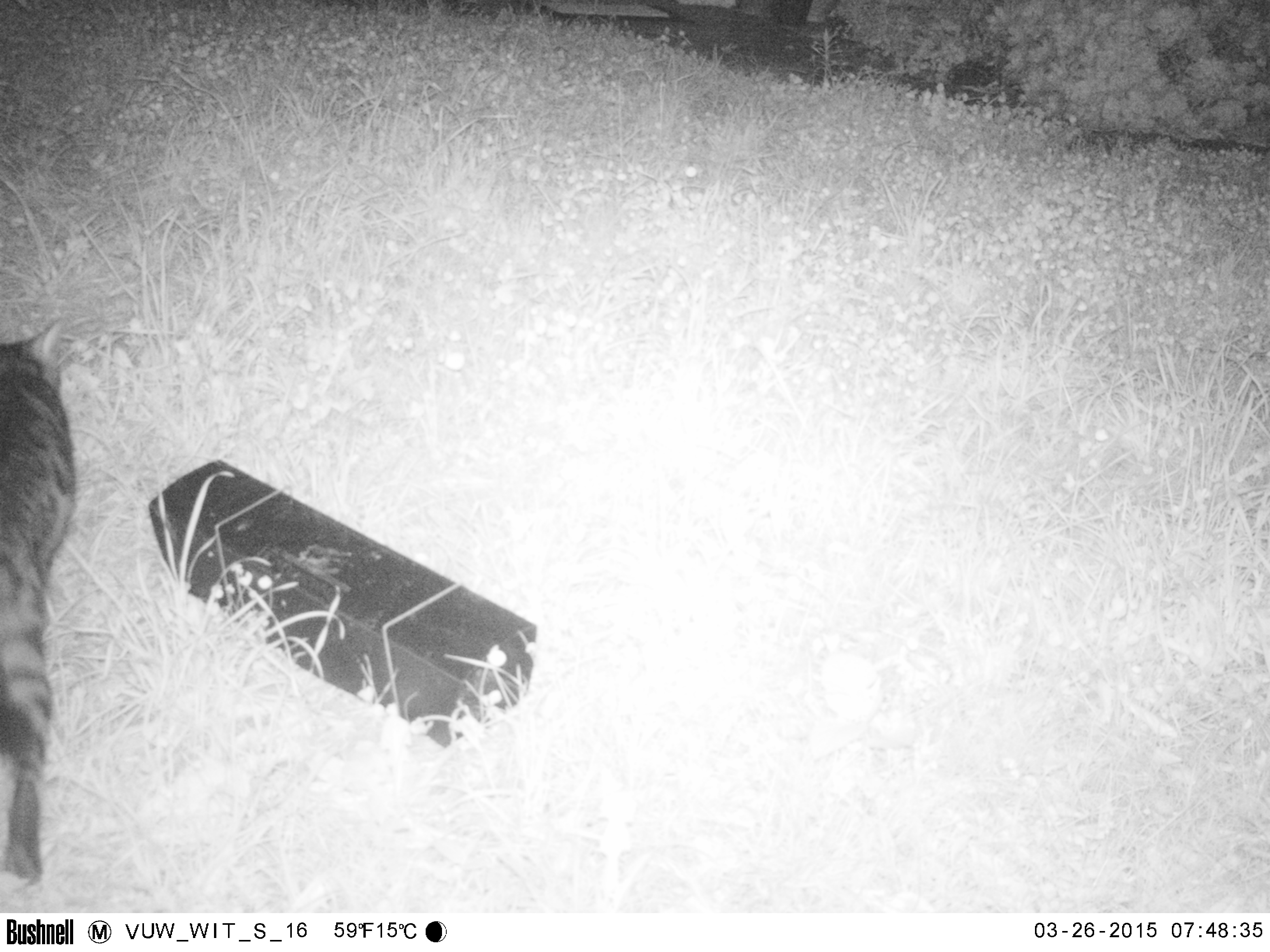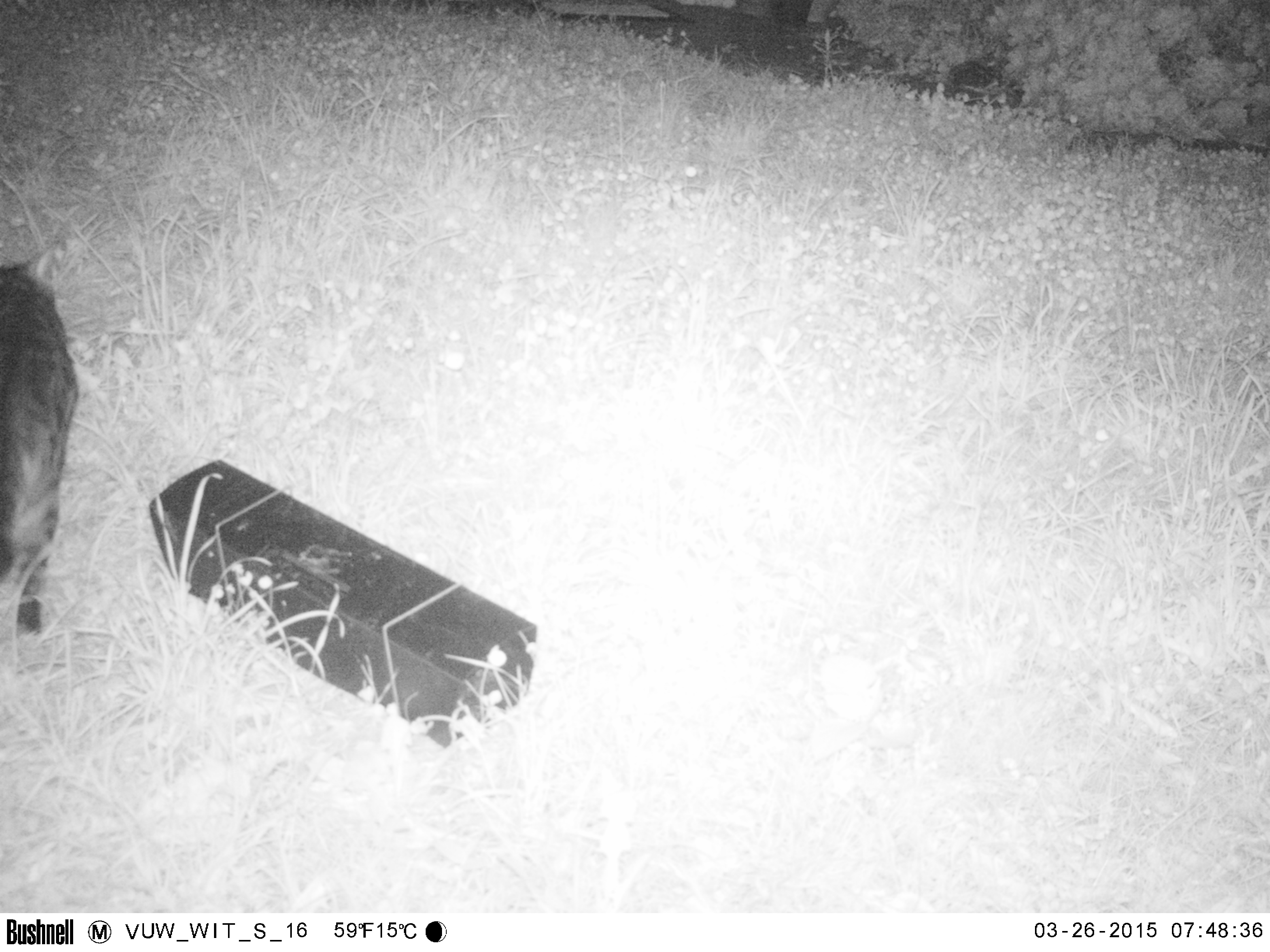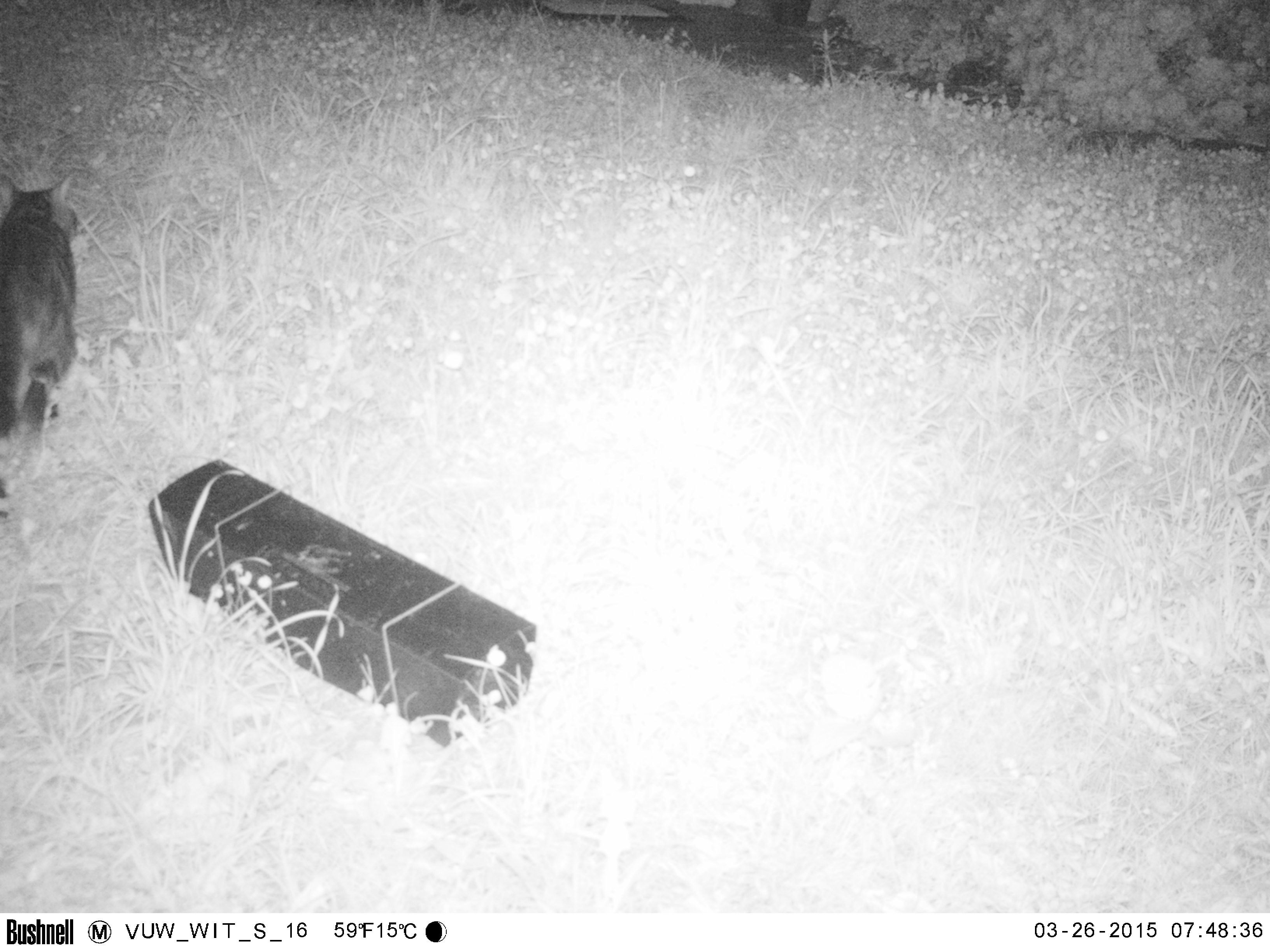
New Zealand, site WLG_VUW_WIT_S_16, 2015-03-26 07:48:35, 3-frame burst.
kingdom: Animalia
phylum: Chordata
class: Mammalia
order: Carnivora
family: Felidae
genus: Felis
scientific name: Felis catus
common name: domestic cat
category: cat